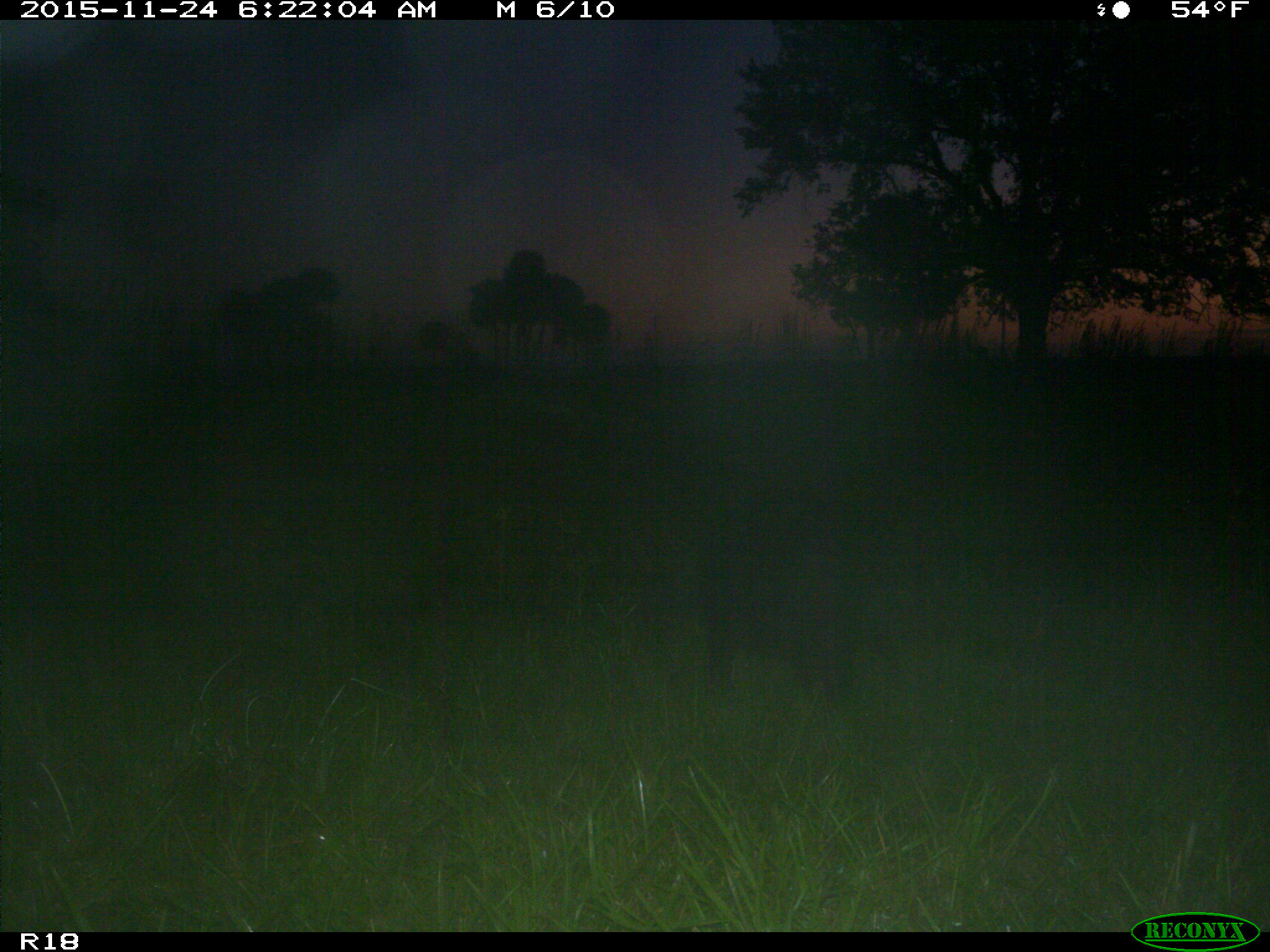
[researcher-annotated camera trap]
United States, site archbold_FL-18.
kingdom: Animalia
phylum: Chordata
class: Mammalia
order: Artiodactyla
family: Suidae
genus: Sus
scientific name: Sus scrofa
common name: wild boar